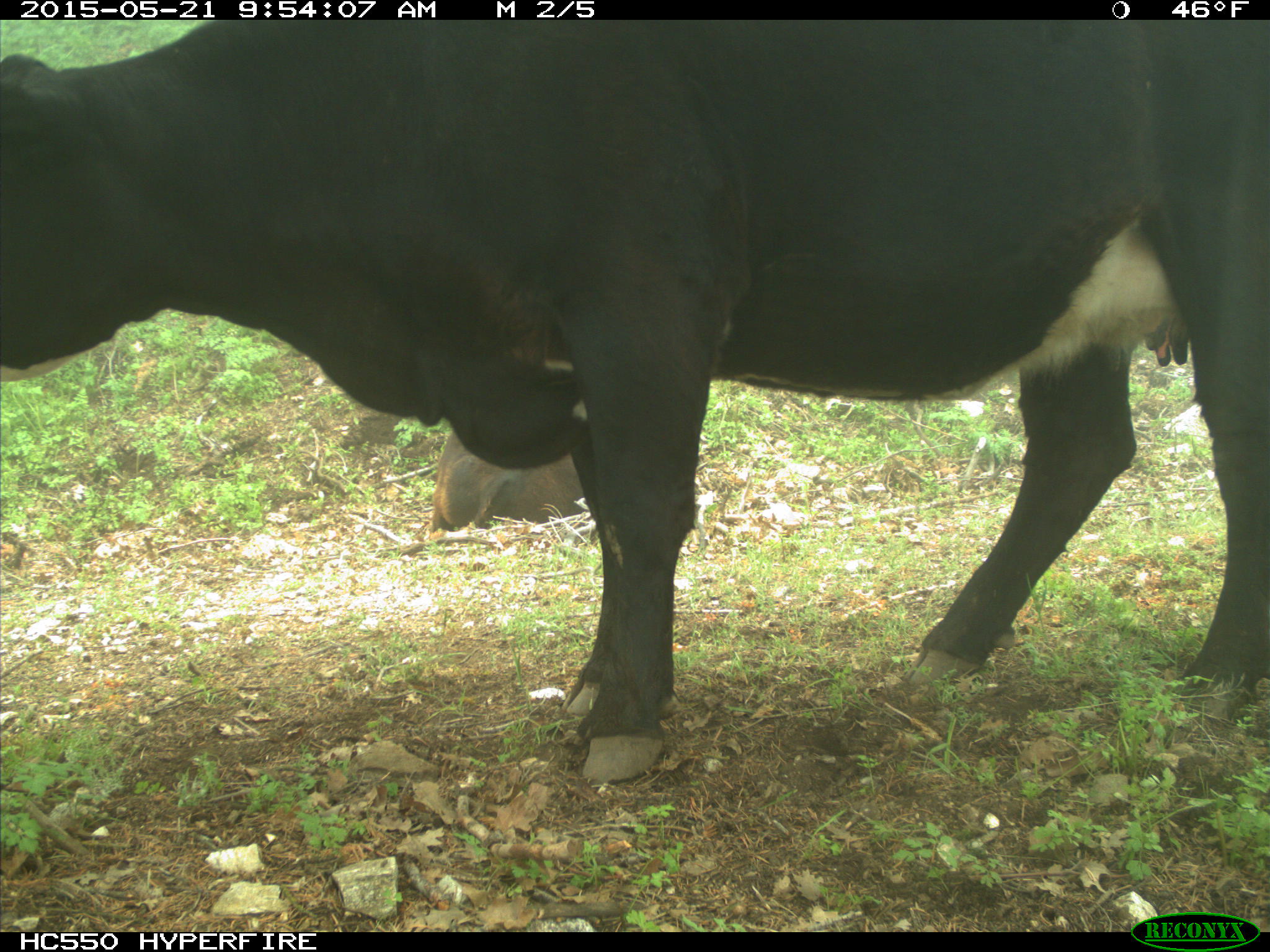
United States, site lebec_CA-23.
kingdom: Animalia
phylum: Chordata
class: Mammalia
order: Artiodactyla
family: Bovidae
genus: Bos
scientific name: Bos taurus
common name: domestic cow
Bos taurus (domestic cow).